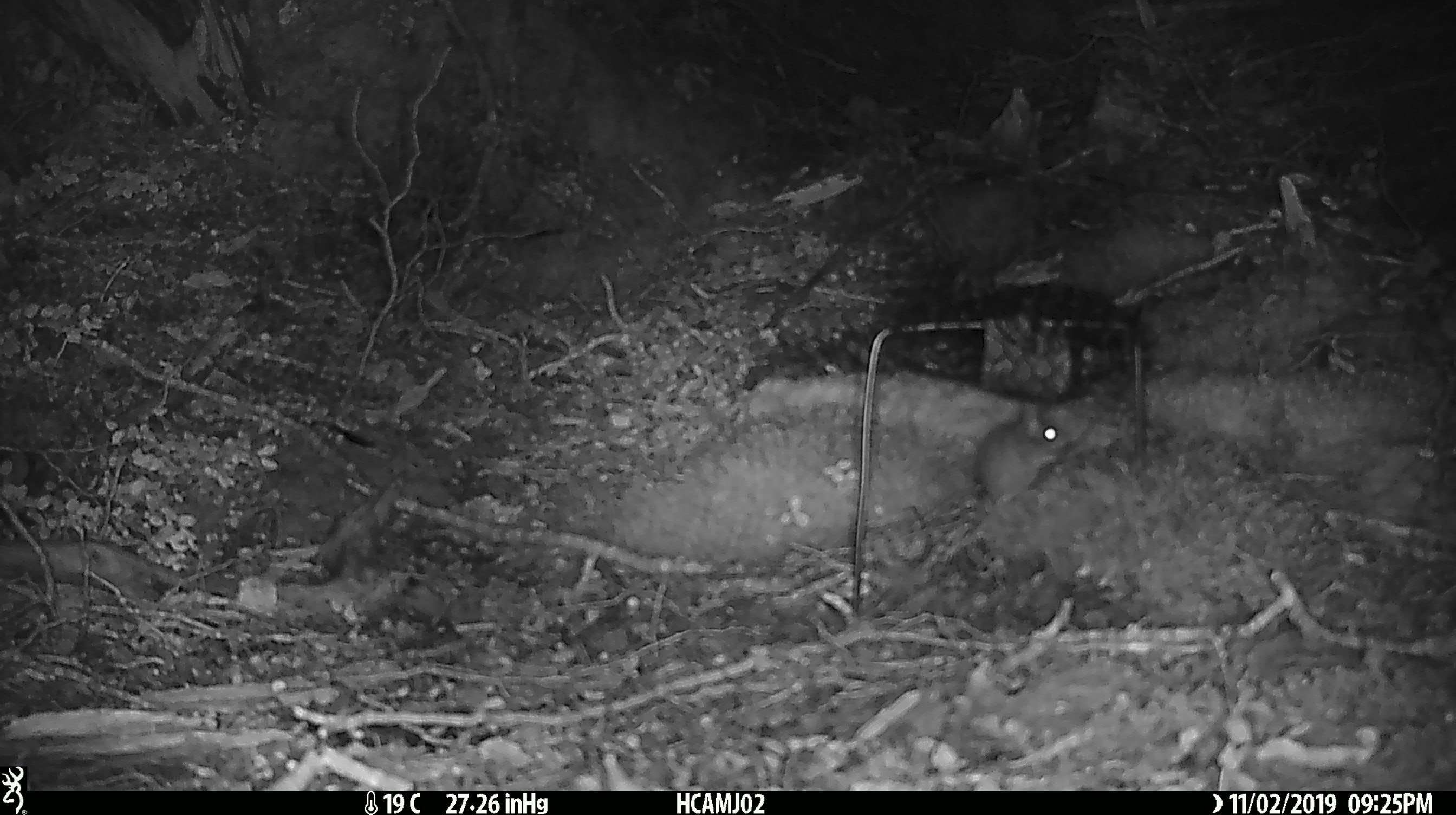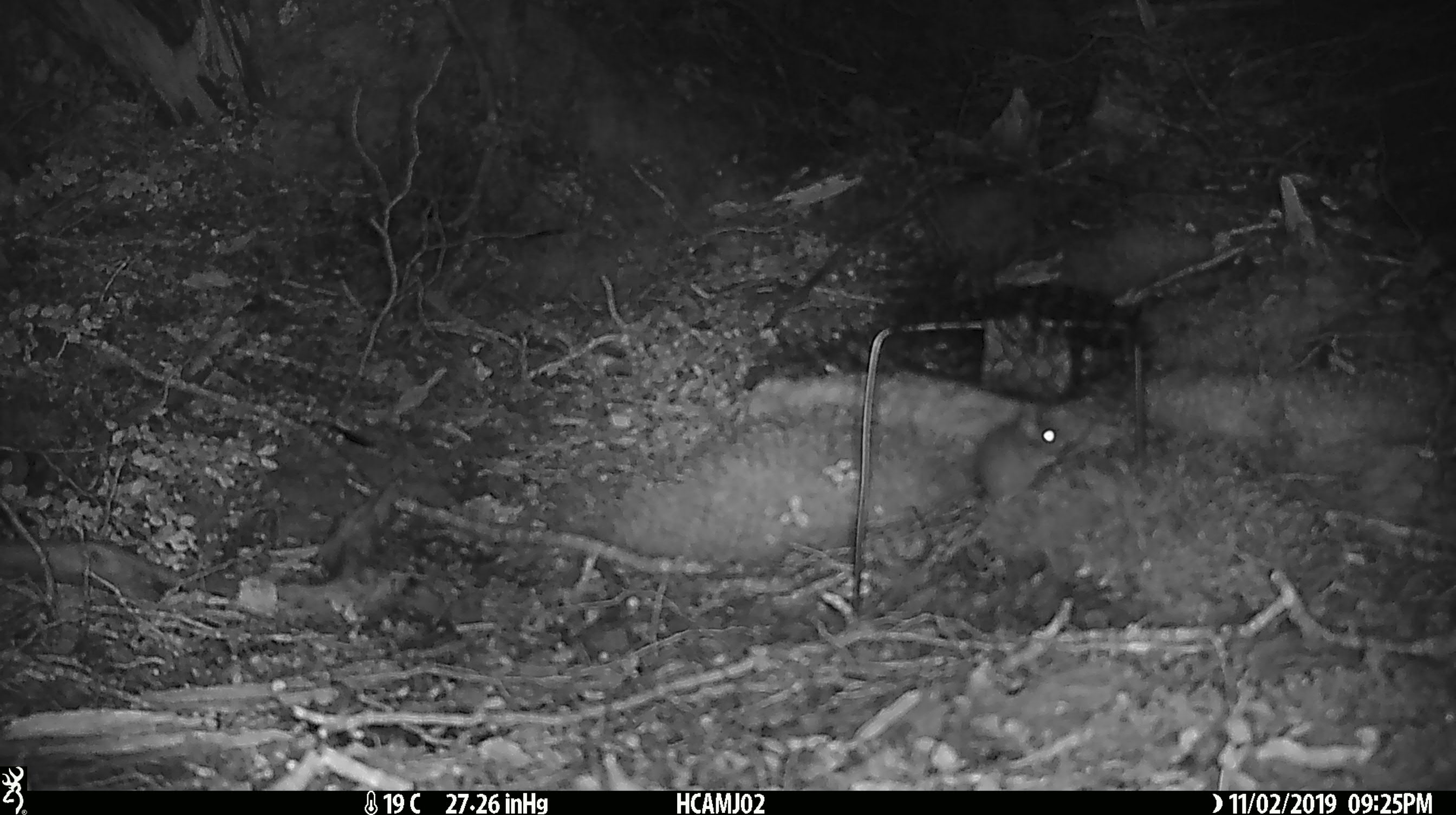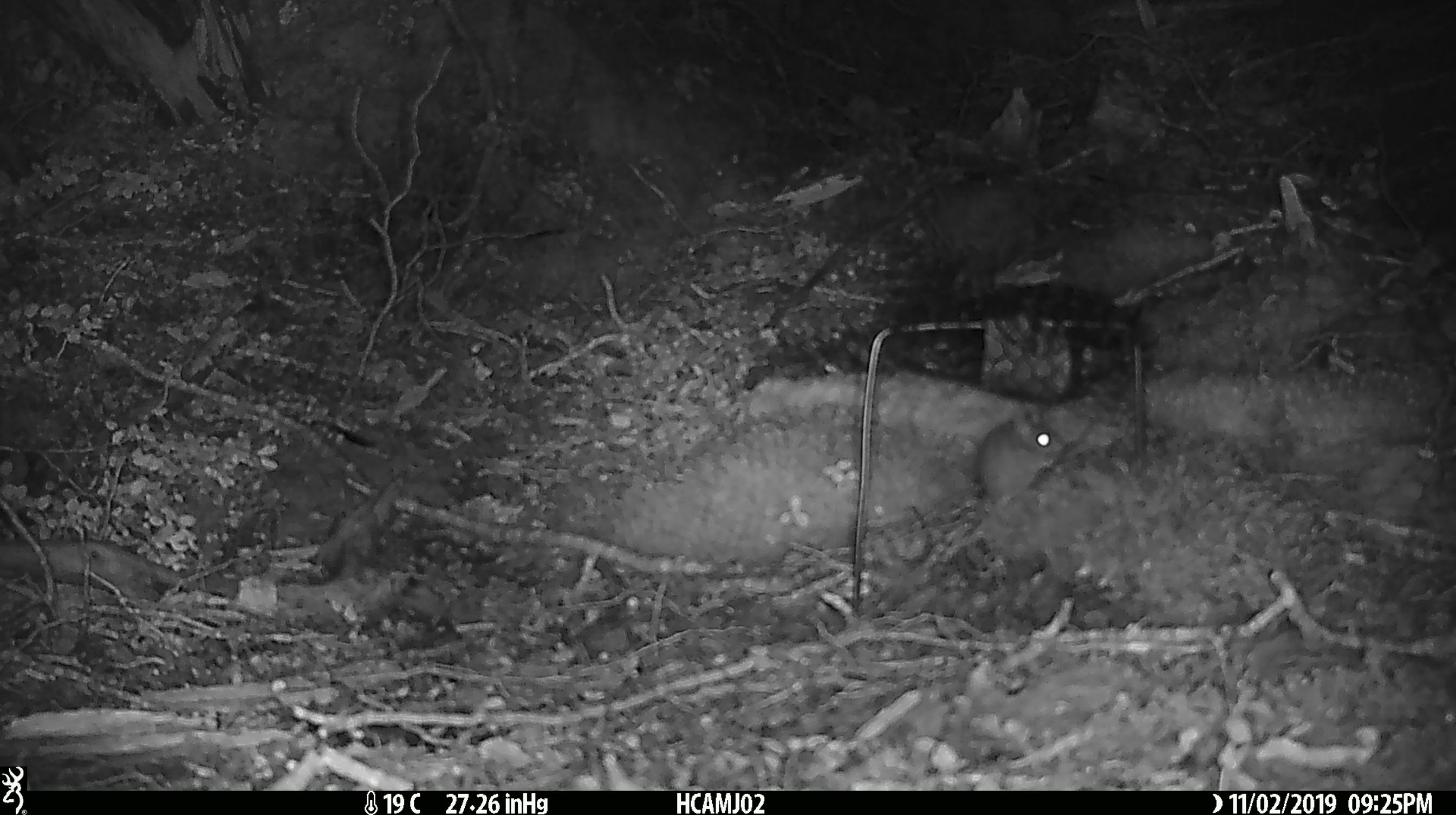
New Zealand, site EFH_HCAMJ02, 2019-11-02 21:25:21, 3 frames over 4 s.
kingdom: Animalia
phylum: Chordata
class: Mammalia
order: Rodentia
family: Muridae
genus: Mus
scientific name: Mus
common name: mouse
Mouse (Mus).